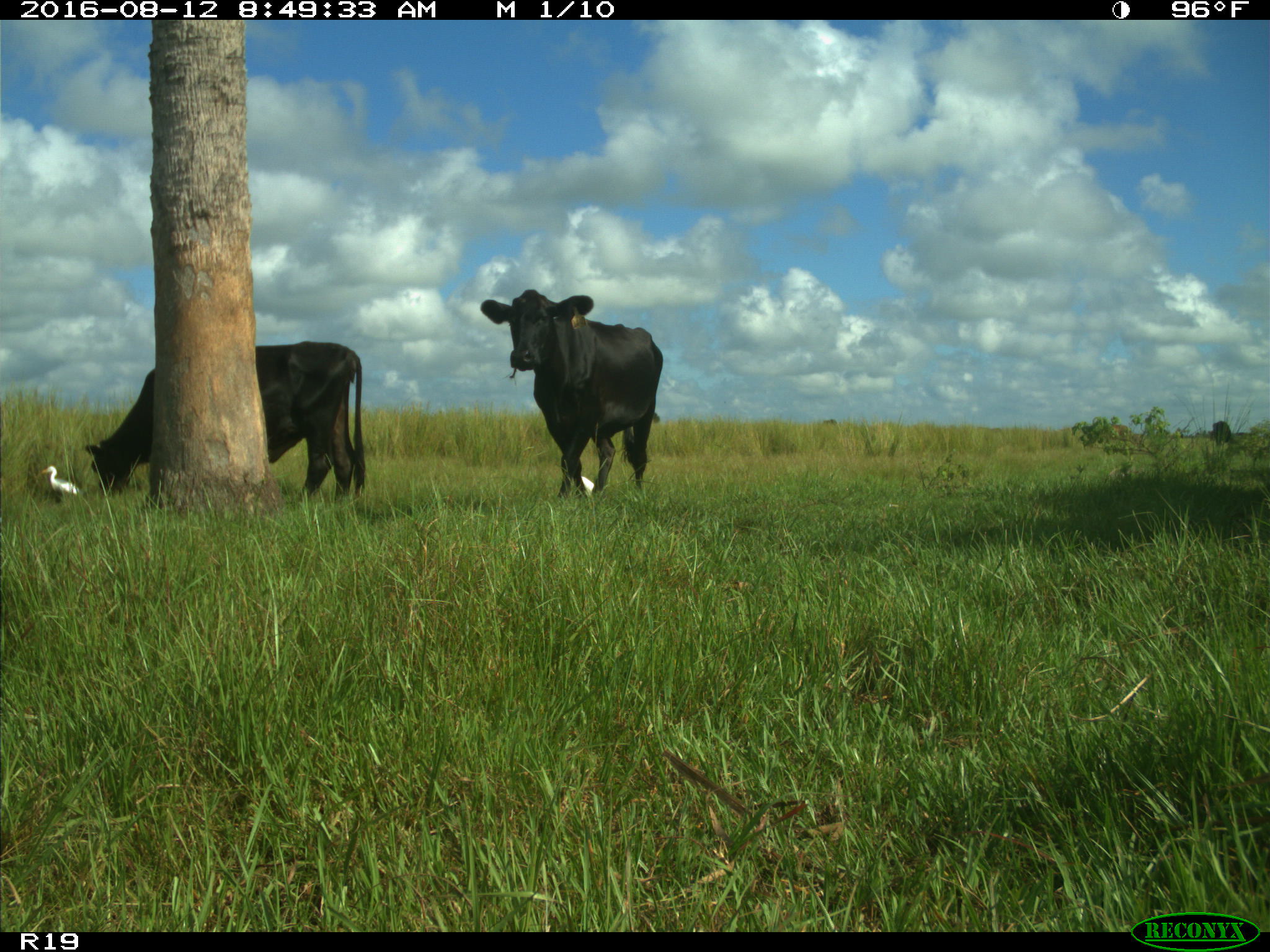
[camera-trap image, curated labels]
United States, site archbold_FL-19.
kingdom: Animalia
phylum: Chordata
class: Mammalia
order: Artiodactyla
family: Bovidae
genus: Bos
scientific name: Bos taurus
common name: domestic cow